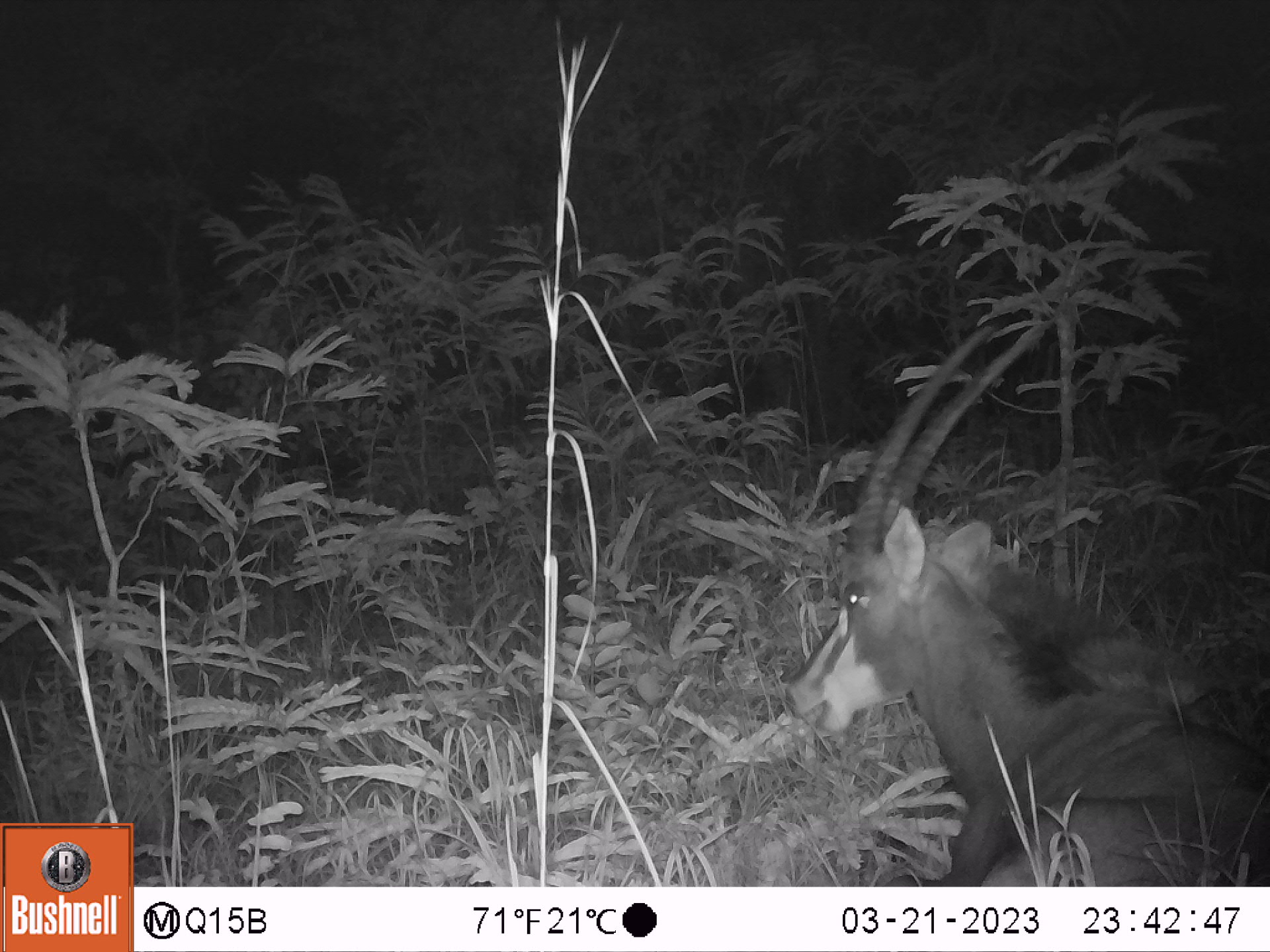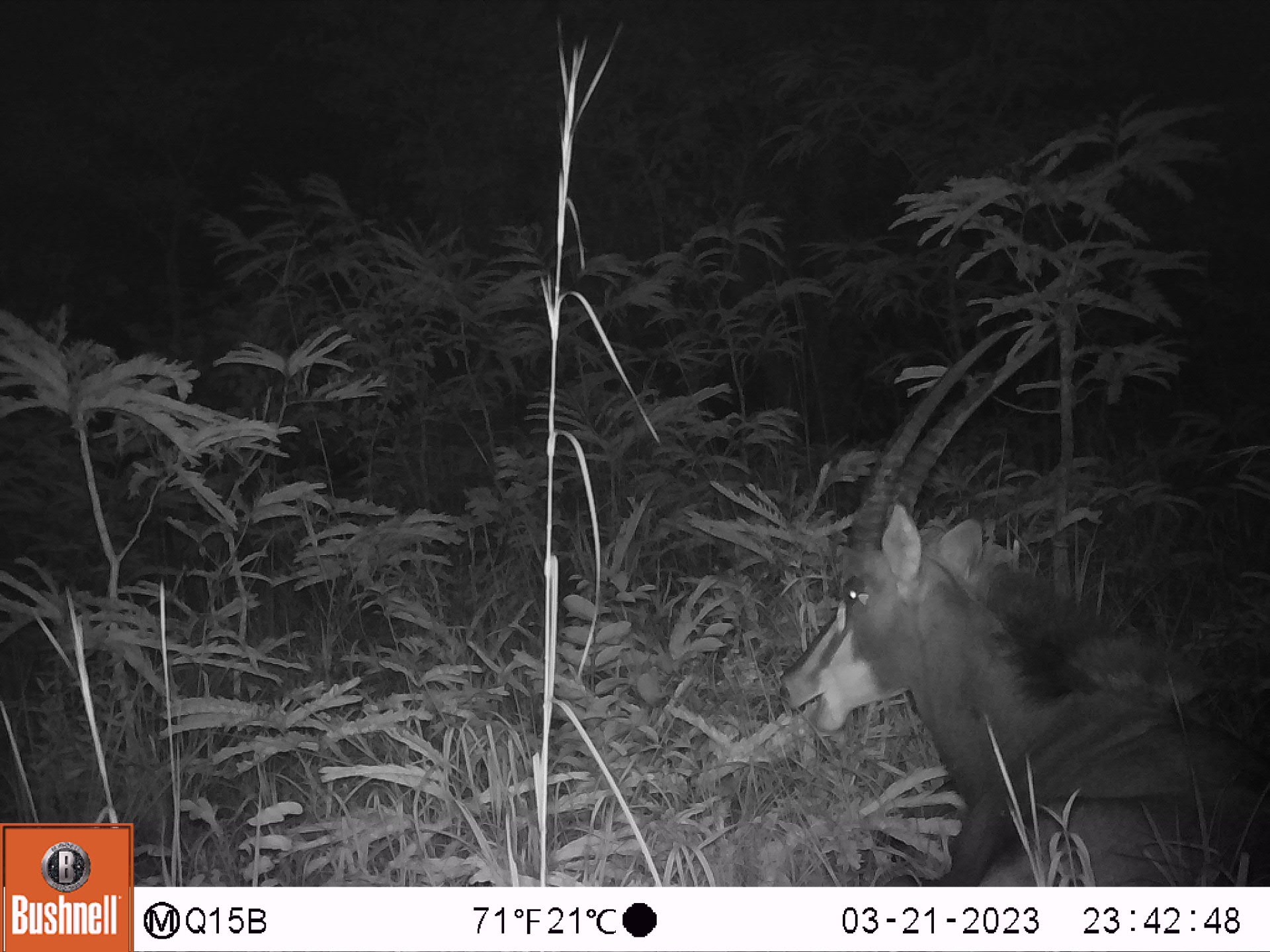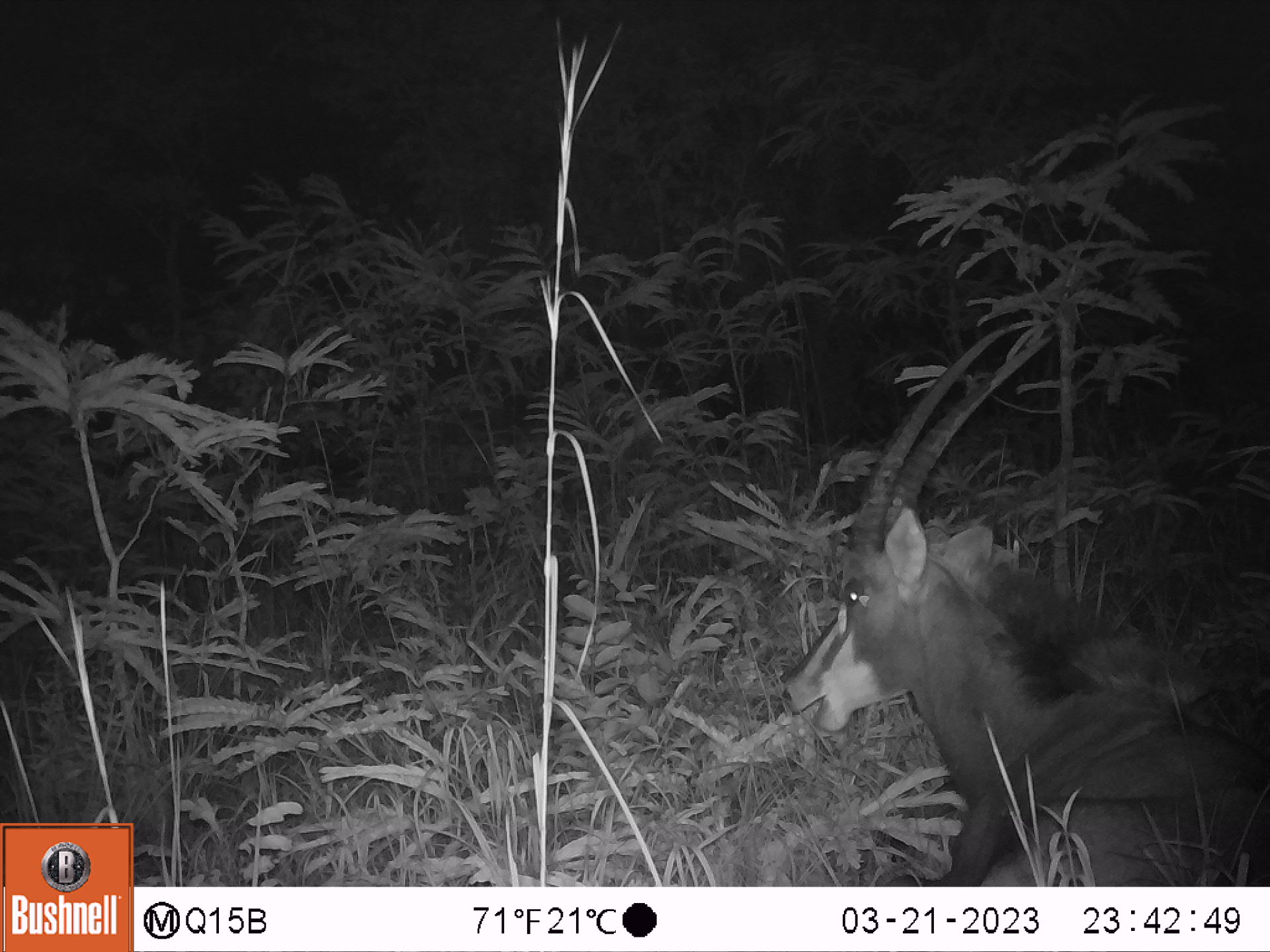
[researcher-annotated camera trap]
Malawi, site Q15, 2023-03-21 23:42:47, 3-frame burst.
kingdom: Animalia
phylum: Chordata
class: Mammalia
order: Artiodactyla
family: Bovidae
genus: Hippotragus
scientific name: Hippotragus niger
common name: sable antelope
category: sable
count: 1